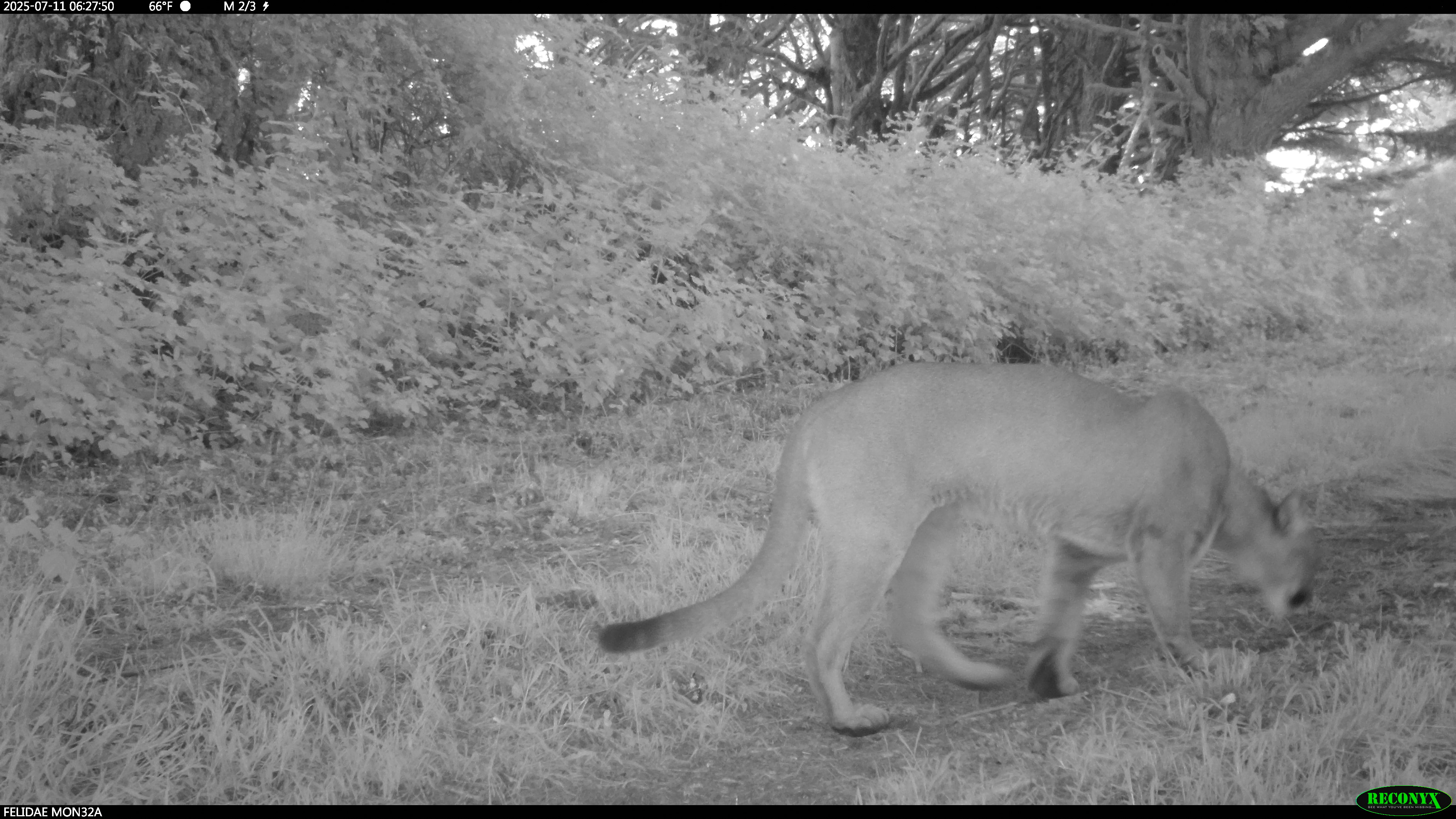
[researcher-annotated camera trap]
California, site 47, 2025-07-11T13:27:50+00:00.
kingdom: Animalia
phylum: Chordata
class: Mammalia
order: Carnivora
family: Felidae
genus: Puma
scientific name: Puma concolor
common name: puma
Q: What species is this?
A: Puma (Puma concolor).